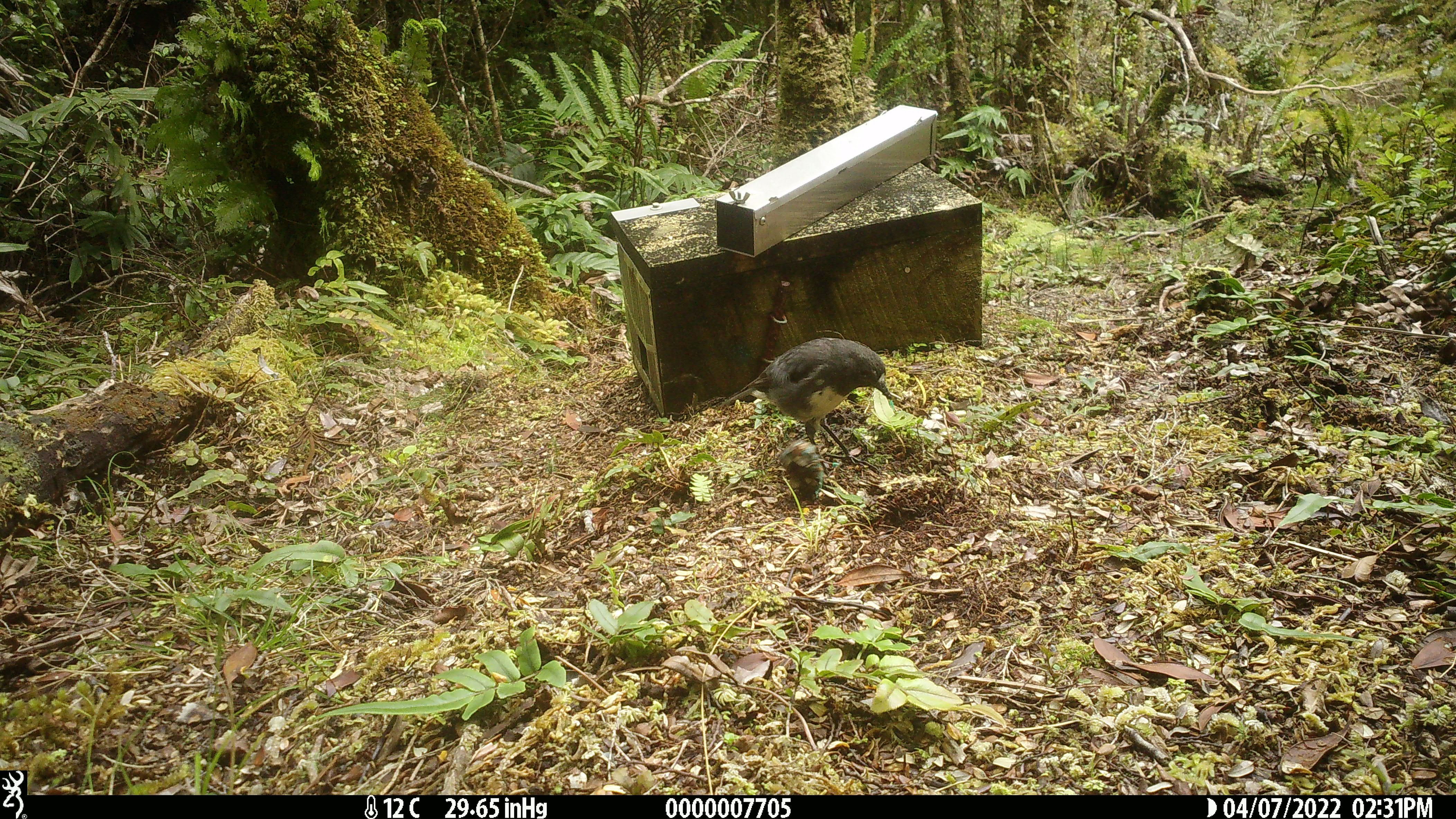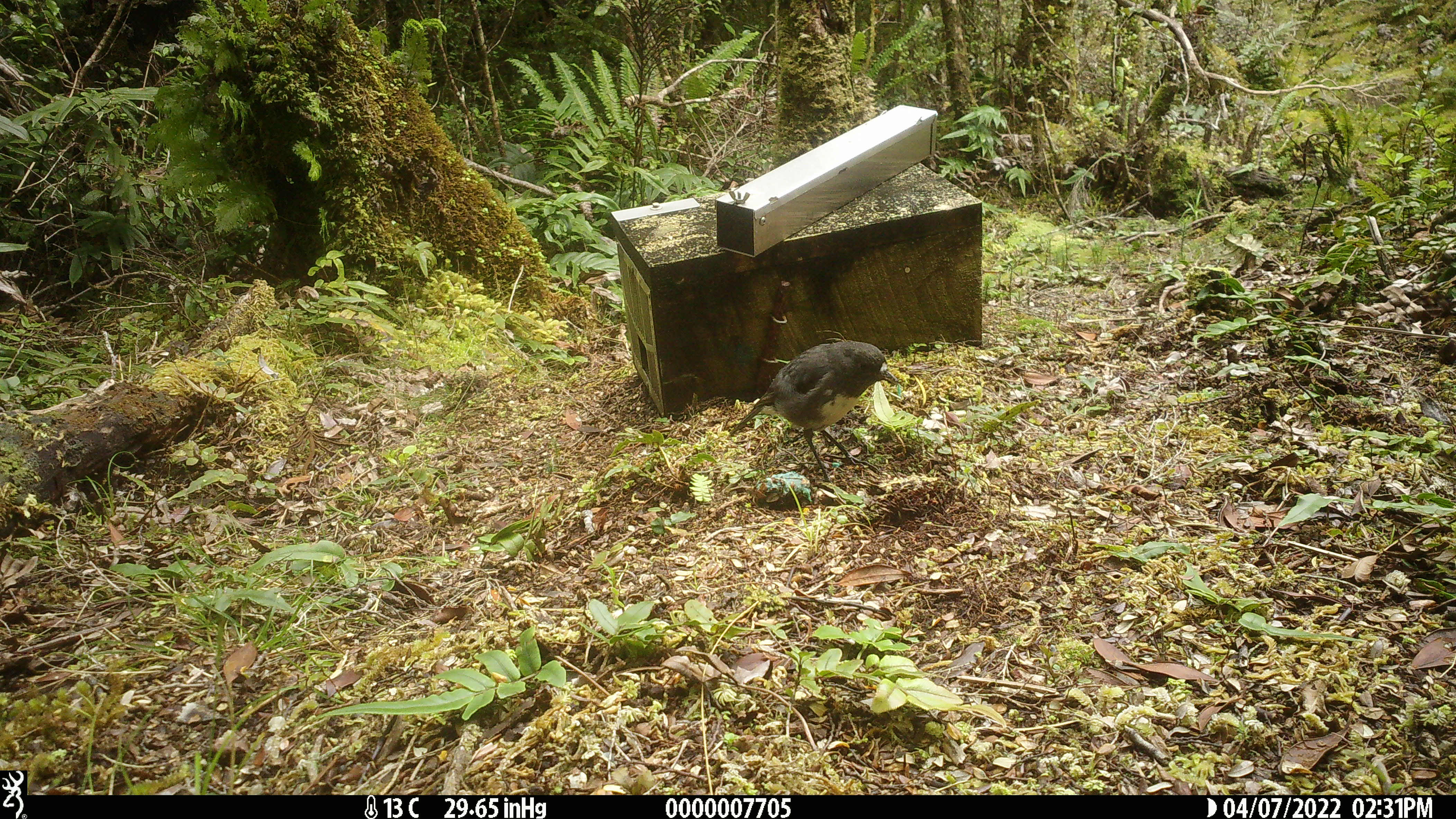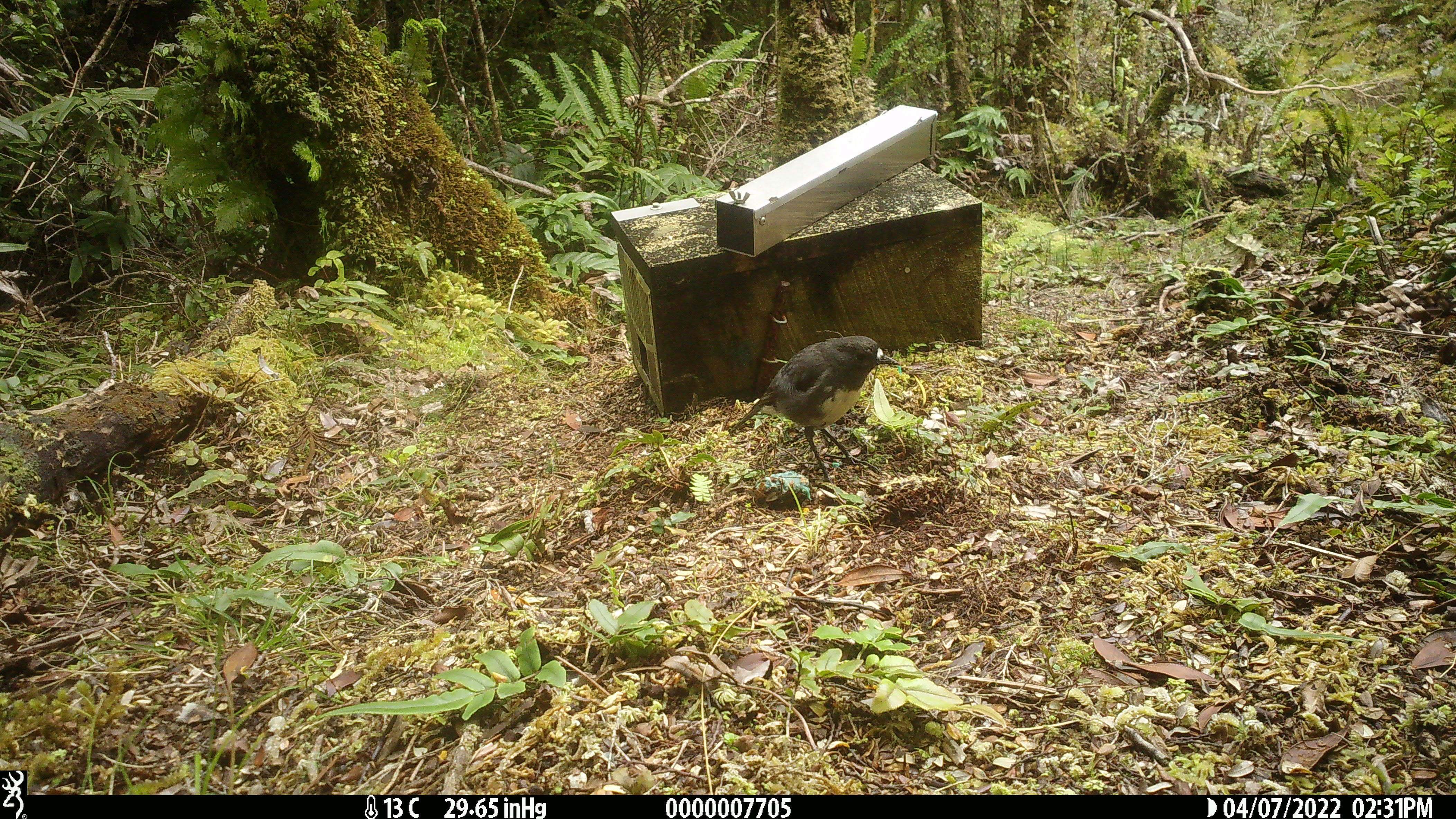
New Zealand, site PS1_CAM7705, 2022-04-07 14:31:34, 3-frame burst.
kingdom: Animalia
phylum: Chordata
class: Aves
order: Passeriformes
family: Petroicidae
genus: Petroica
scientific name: Petroica australis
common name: new zealand robin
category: robin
Robin (new zealand robin) (Petroica australis).